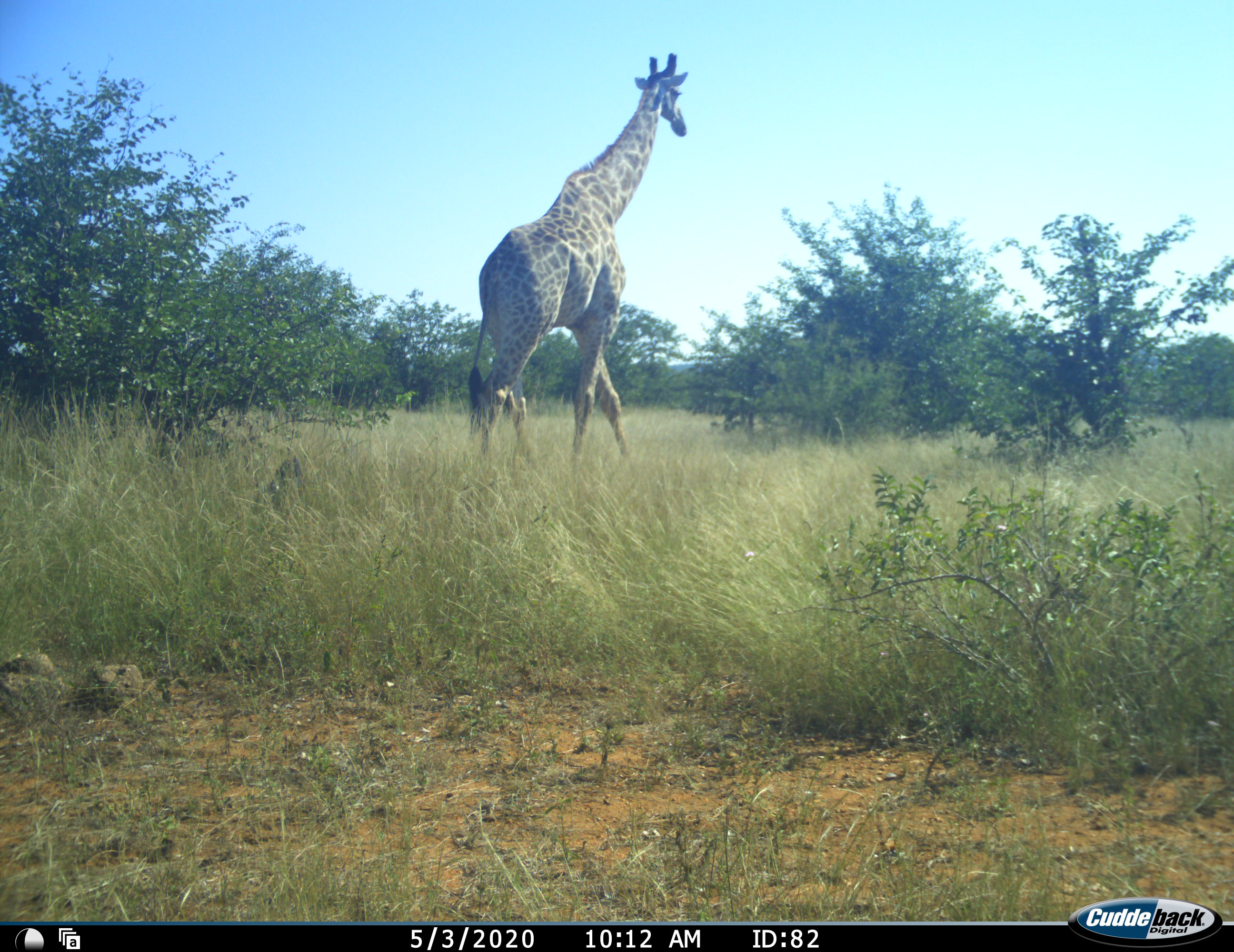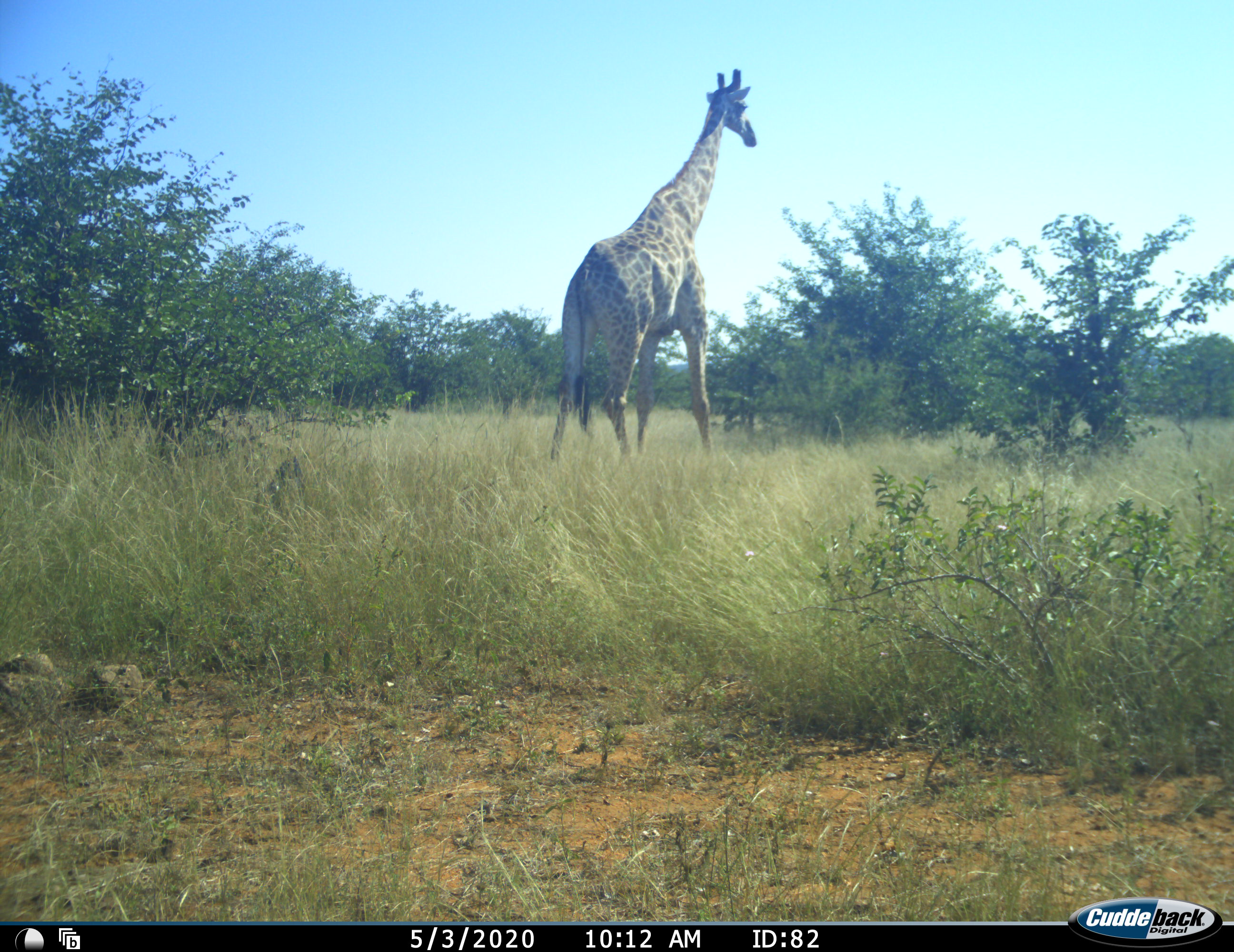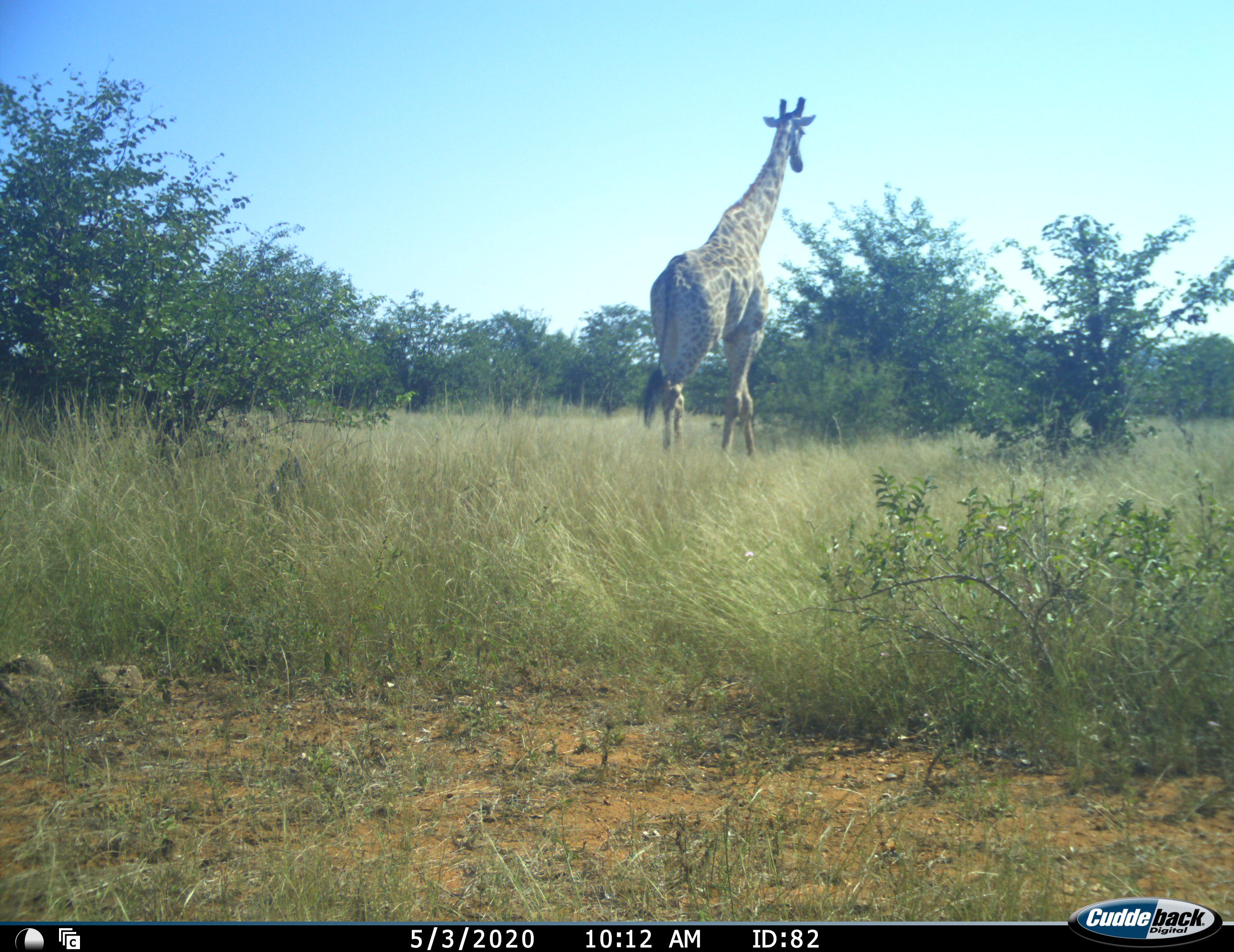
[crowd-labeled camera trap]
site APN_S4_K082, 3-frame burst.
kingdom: Animalia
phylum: Chordata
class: Mammalia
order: Artiodactyla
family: Giraffidae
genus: Giraffa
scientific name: Giraffa camelopardalis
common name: giraffe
Giraffe (Giraffa camelopardalis), count 1. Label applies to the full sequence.